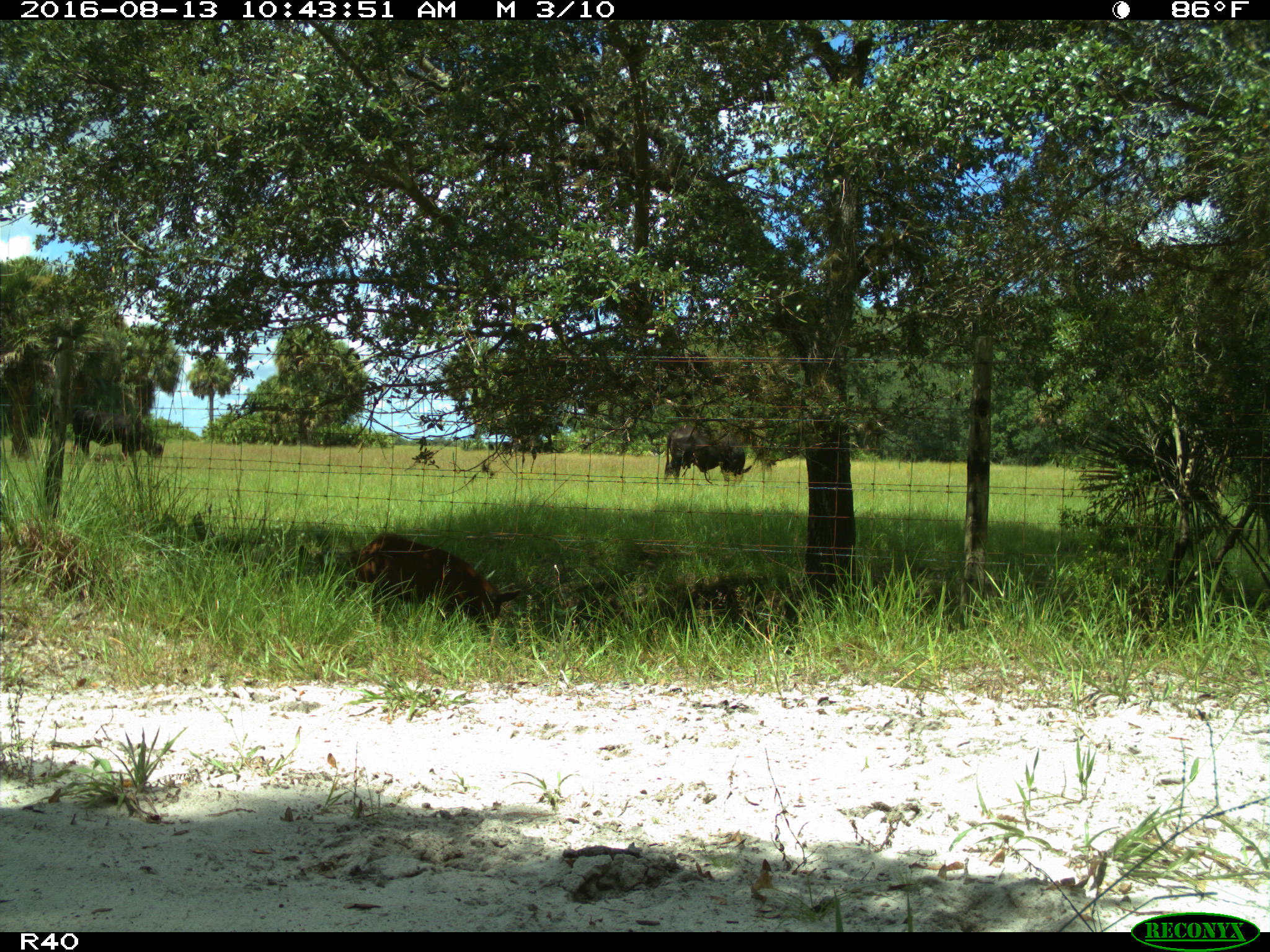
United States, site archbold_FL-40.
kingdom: Animalia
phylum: Chordata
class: Mammalia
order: Artiodactyla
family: Suidae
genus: Sus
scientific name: Sus scrofa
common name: wild boar